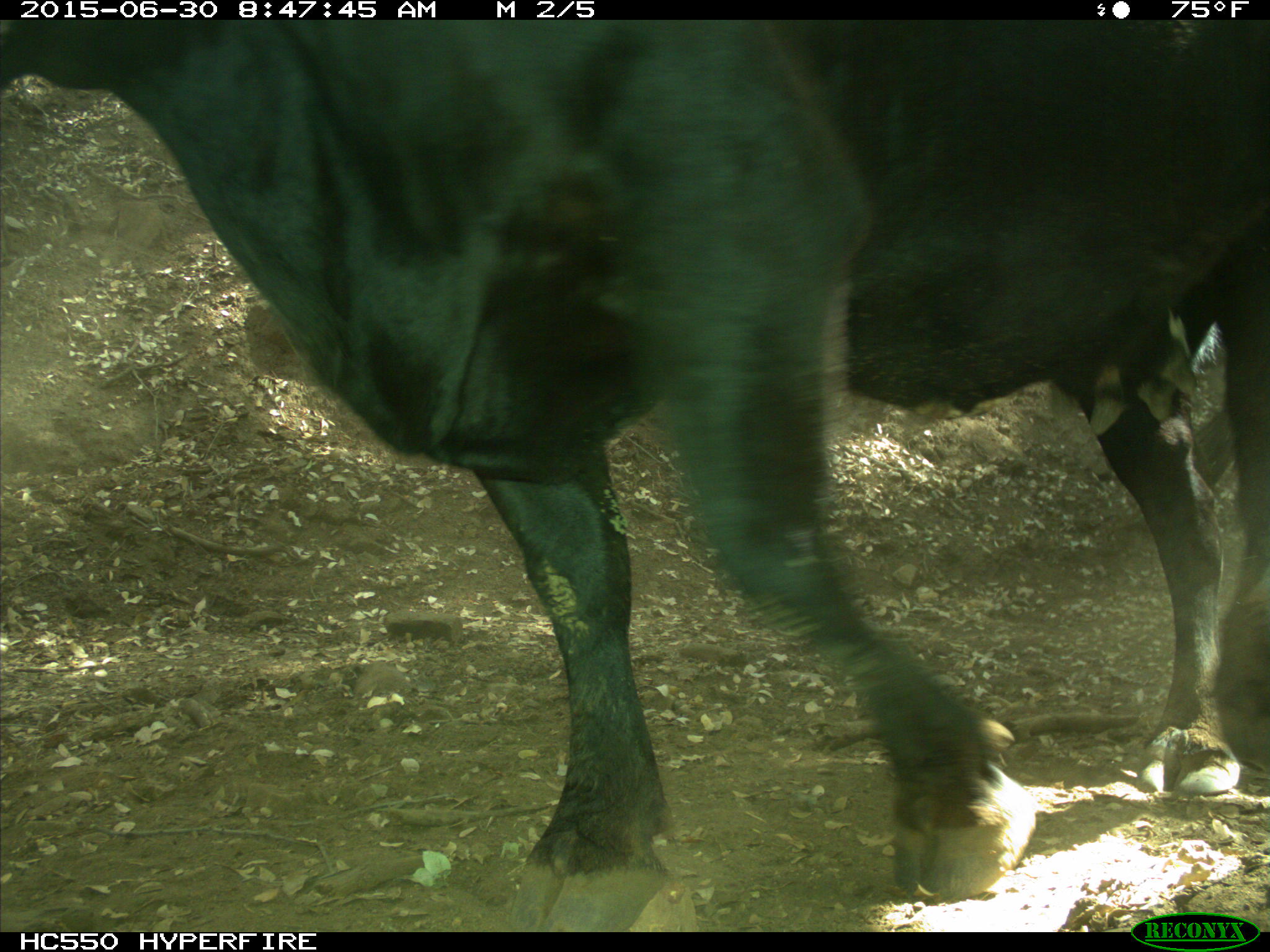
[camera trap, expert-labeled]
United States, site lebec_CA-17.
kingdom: Animalia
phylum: Chordata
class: Mammalia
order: Artiodactyla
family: Bovidae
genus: Bos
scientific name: Bos taurus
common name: domestic cow